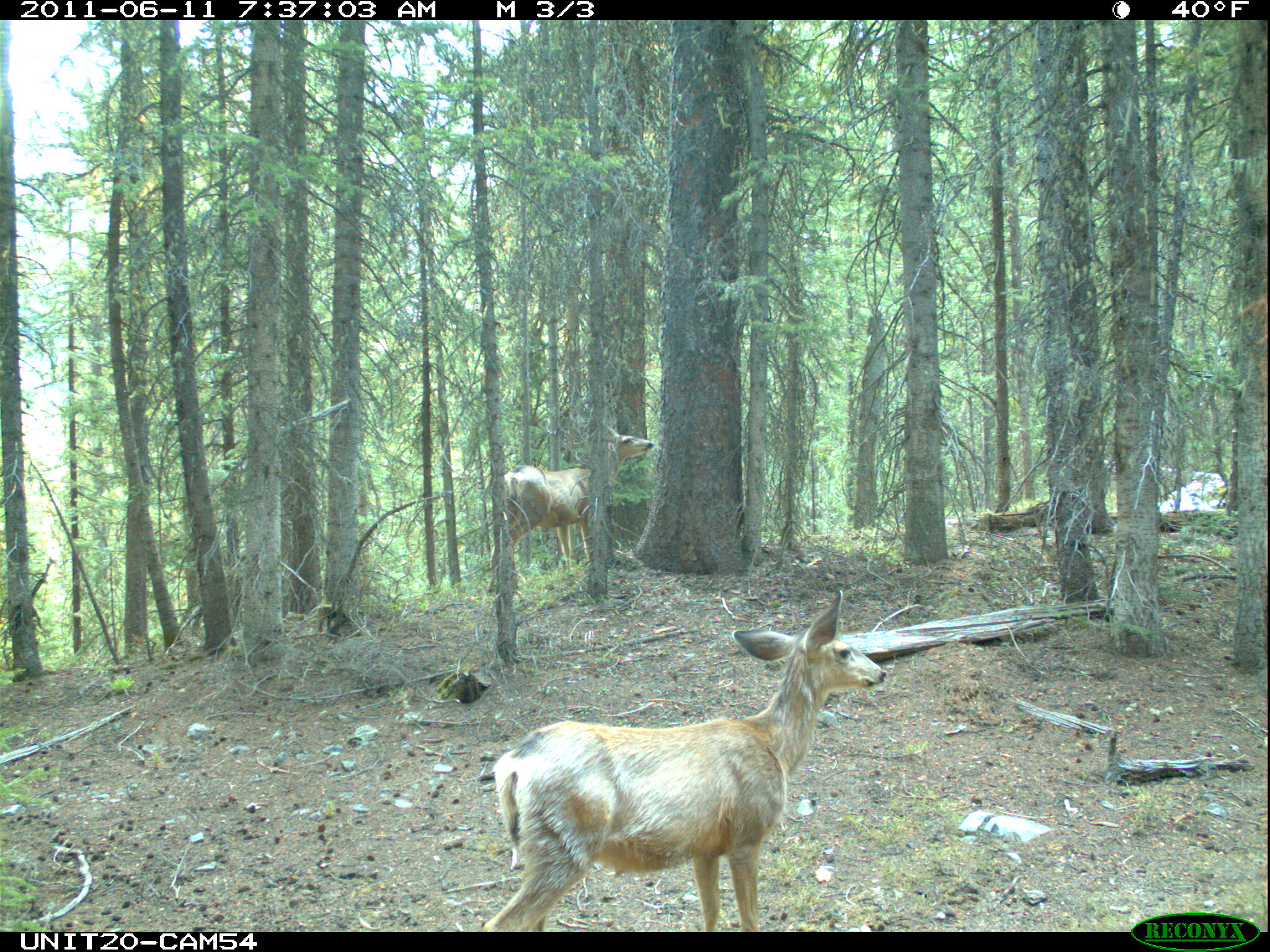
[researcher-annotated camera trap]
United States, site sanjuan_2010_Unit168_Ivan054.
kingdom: Animalia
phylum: Chordata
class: Mammalia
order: Artiodactyla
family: Cervidae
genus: Odocoileus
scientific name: Odocoileus hemionus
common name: mule deer